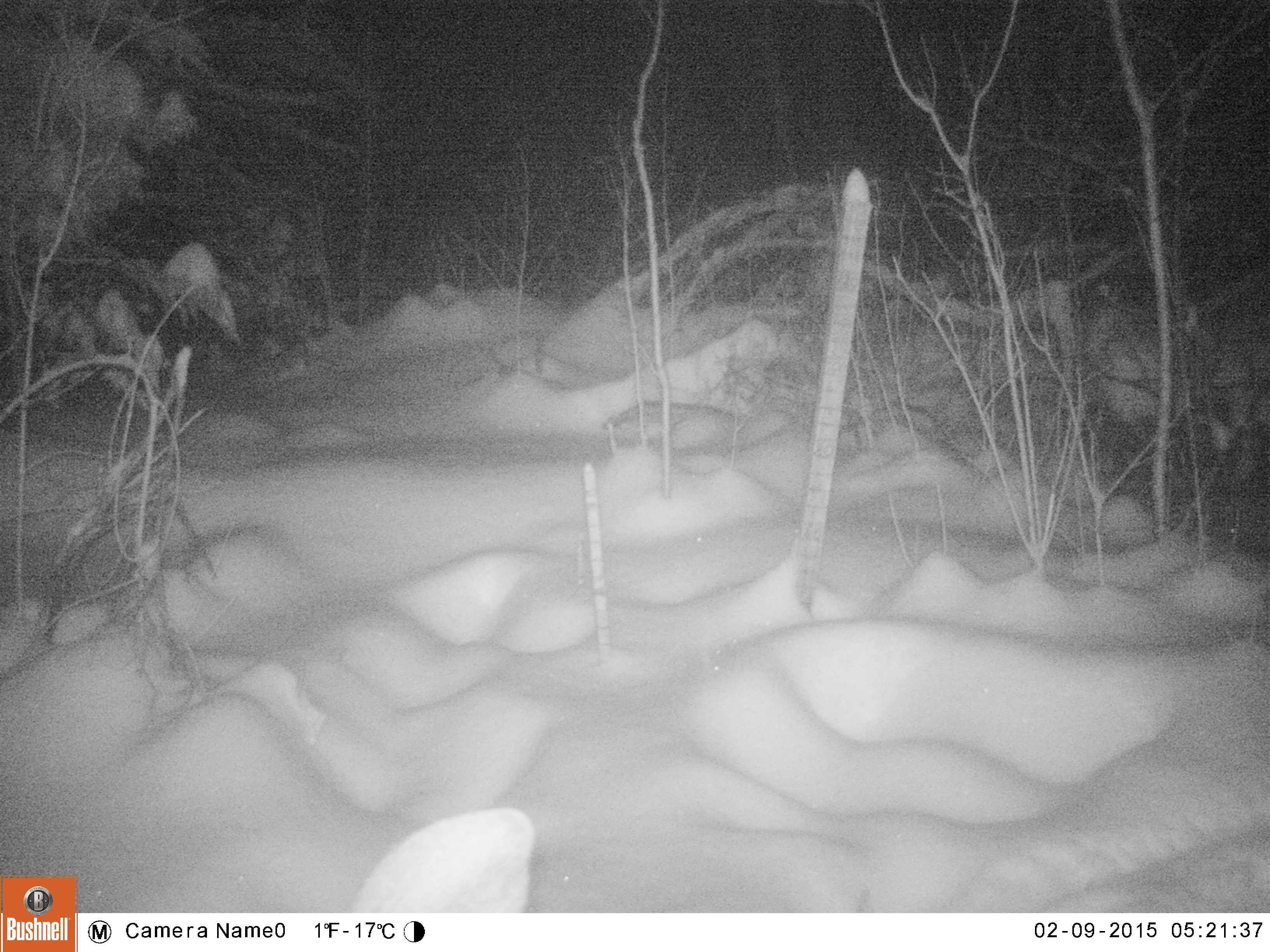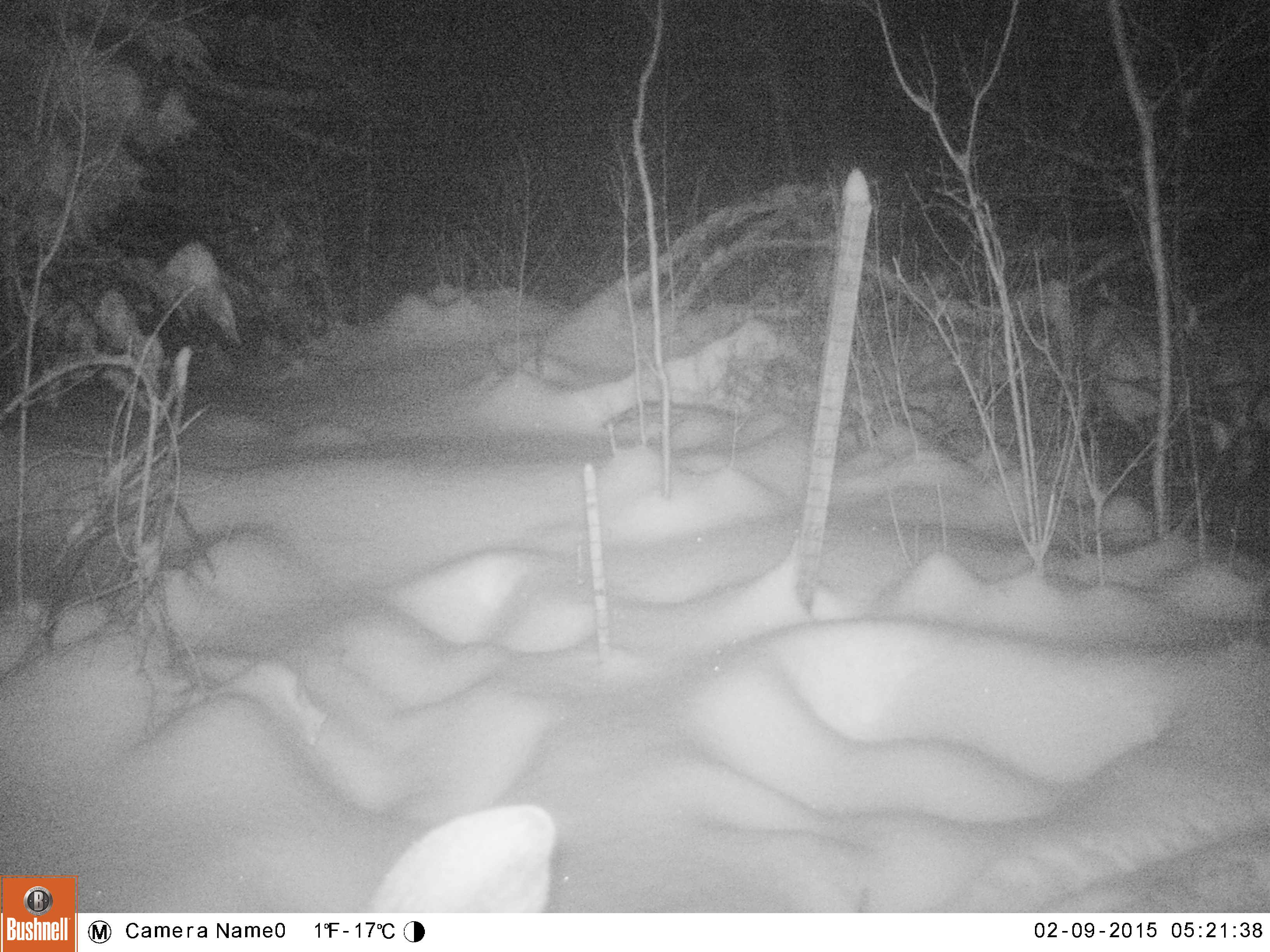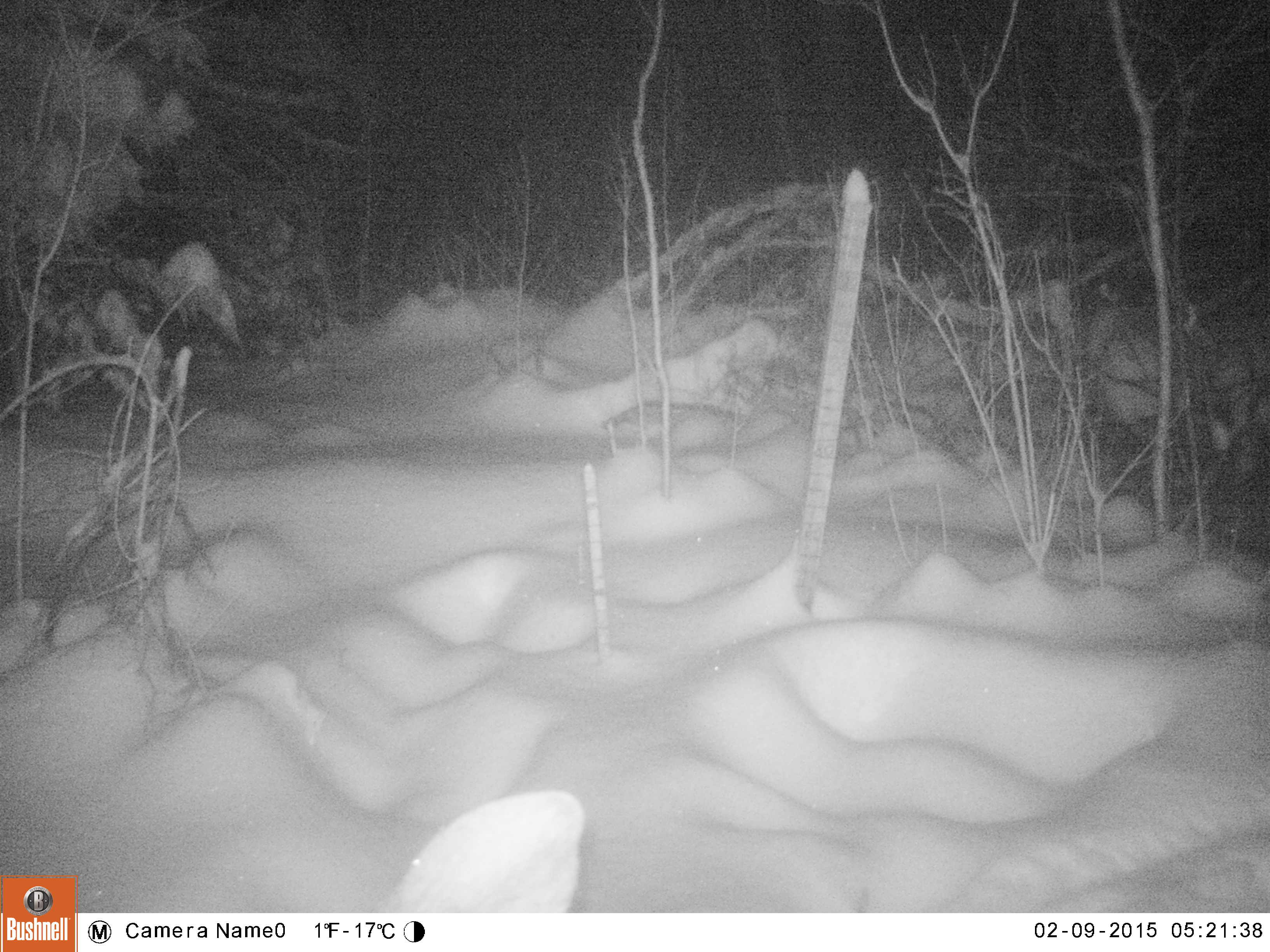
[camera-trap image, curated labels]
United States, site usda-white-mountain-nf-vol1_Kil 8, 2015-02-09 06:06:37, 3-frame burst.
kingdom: Animalia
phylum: Chordata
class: Mammalia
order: Artiodactyla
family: Cervidae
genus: Alces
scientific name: Alces alces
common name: moose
Moose (Alces alces).